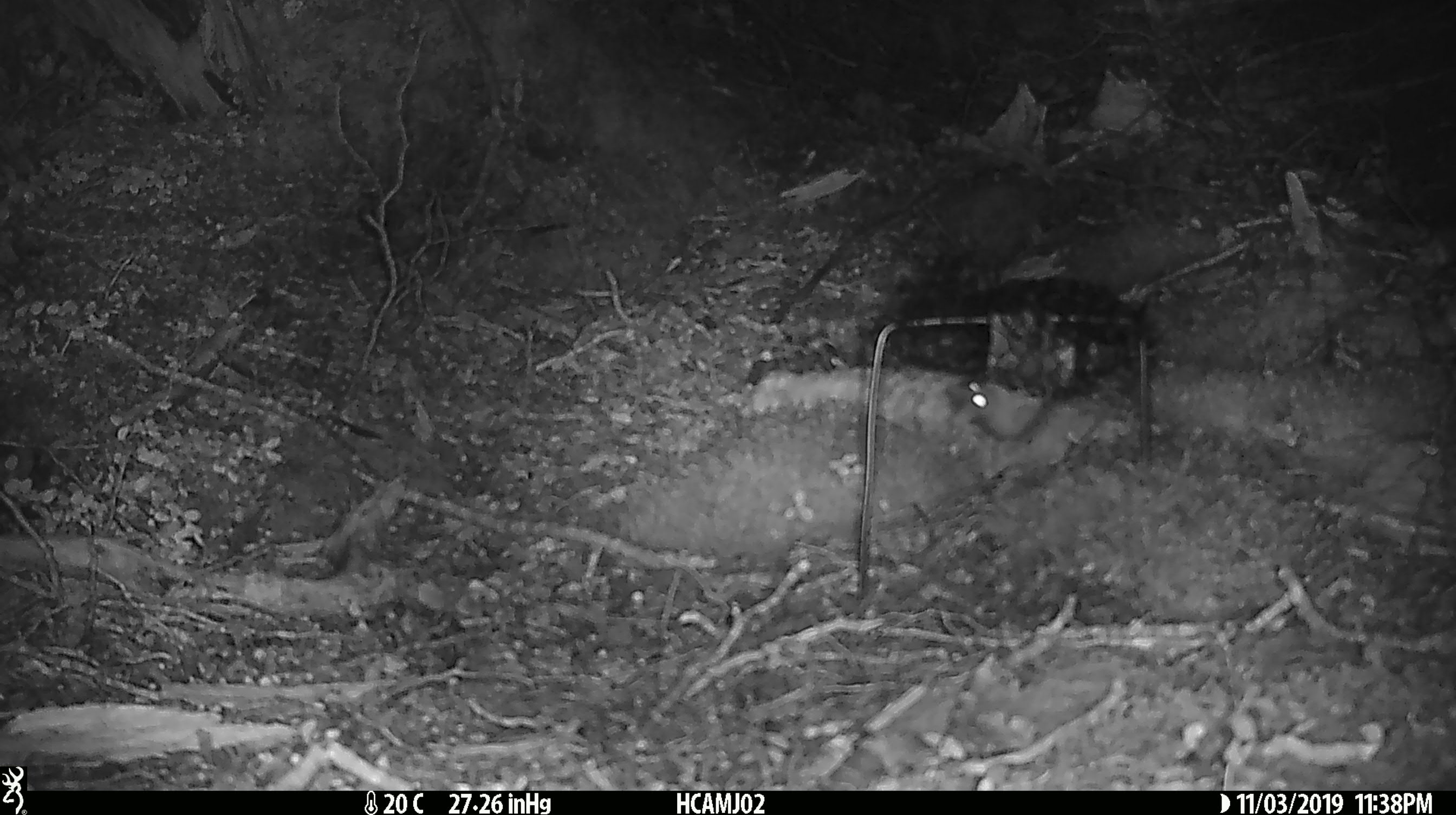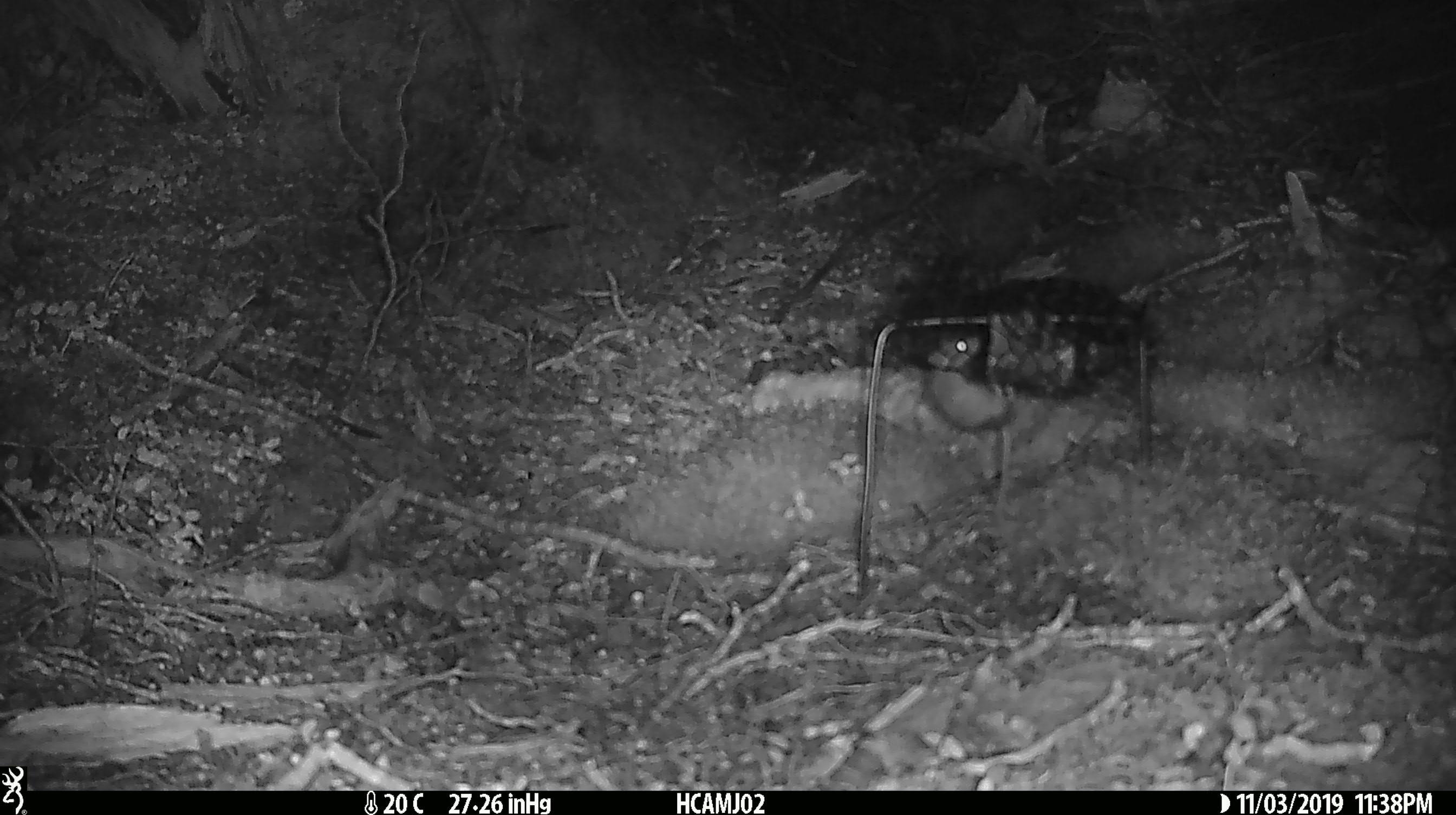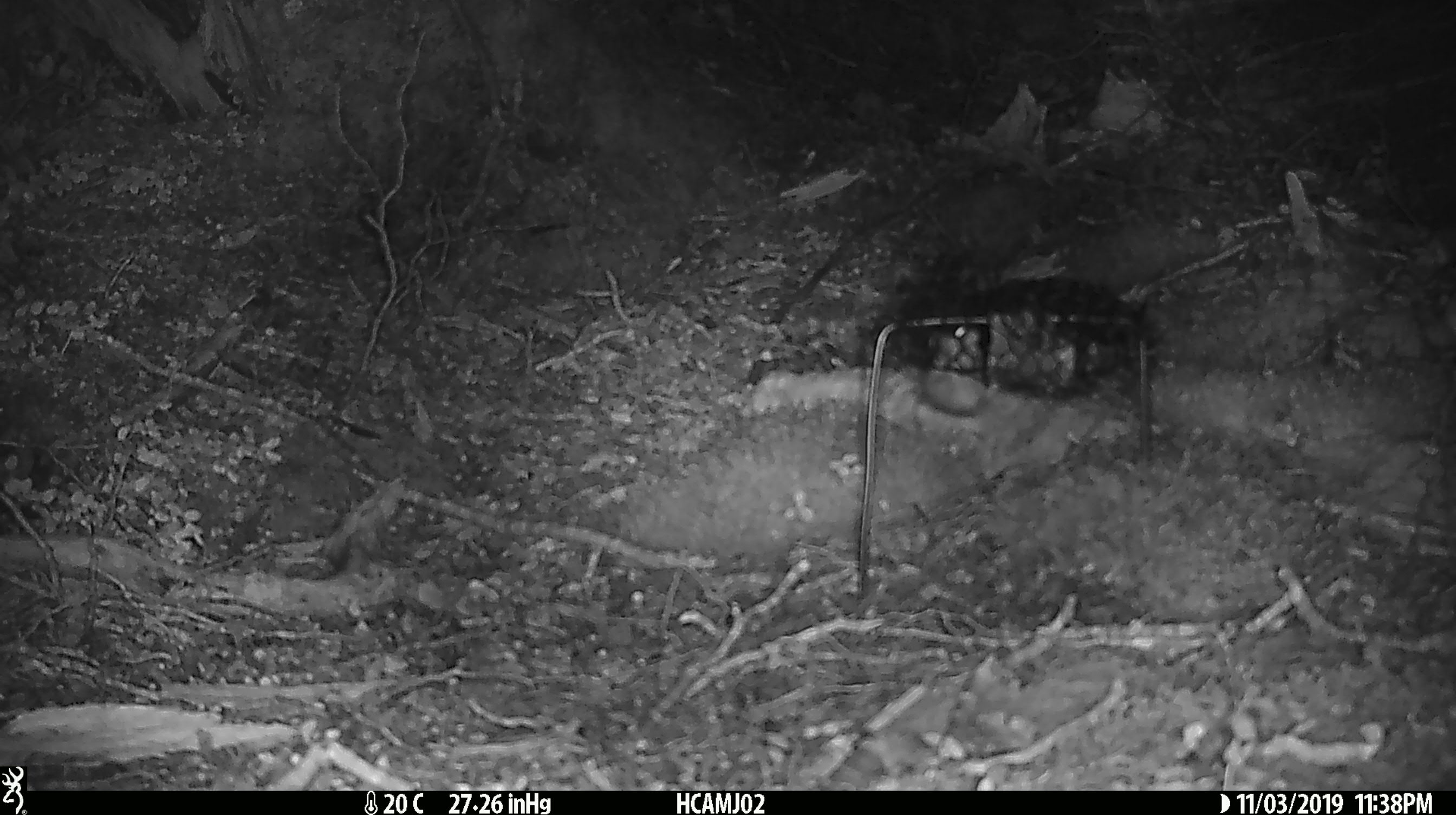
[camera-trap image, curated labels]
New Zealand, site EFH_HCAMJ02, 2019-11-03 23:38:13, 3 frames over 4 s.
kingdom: Animalia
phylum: Chordata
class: Mammalia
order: Rodentia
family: Muridae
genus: Mus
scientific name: Mus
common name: mouse